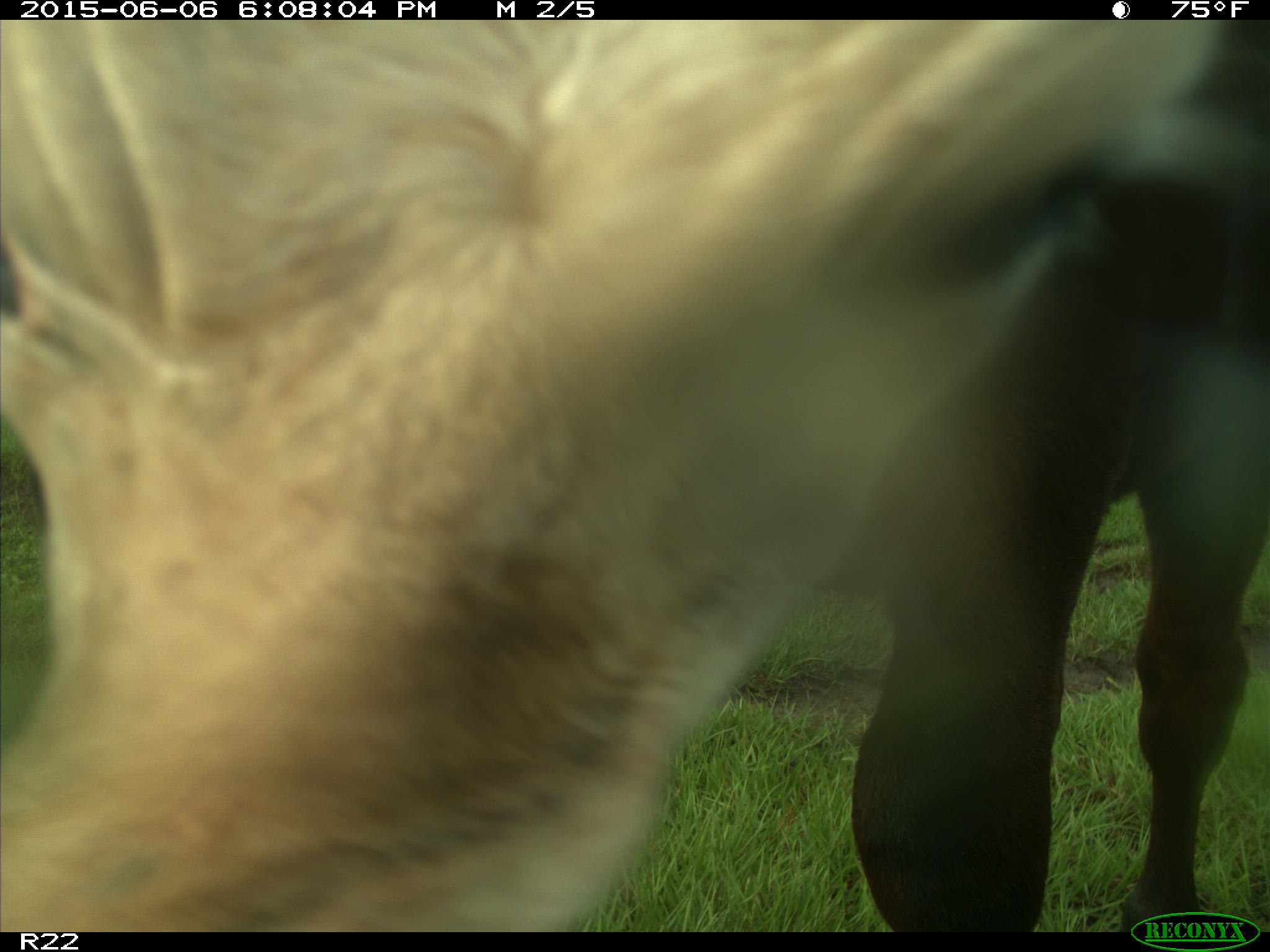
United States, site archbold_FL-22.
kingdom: Animalia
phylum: Chordata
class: Mammalia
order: Artiodactyla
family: Bovidae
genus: Bos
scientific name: Bos taurus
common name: domestic cow